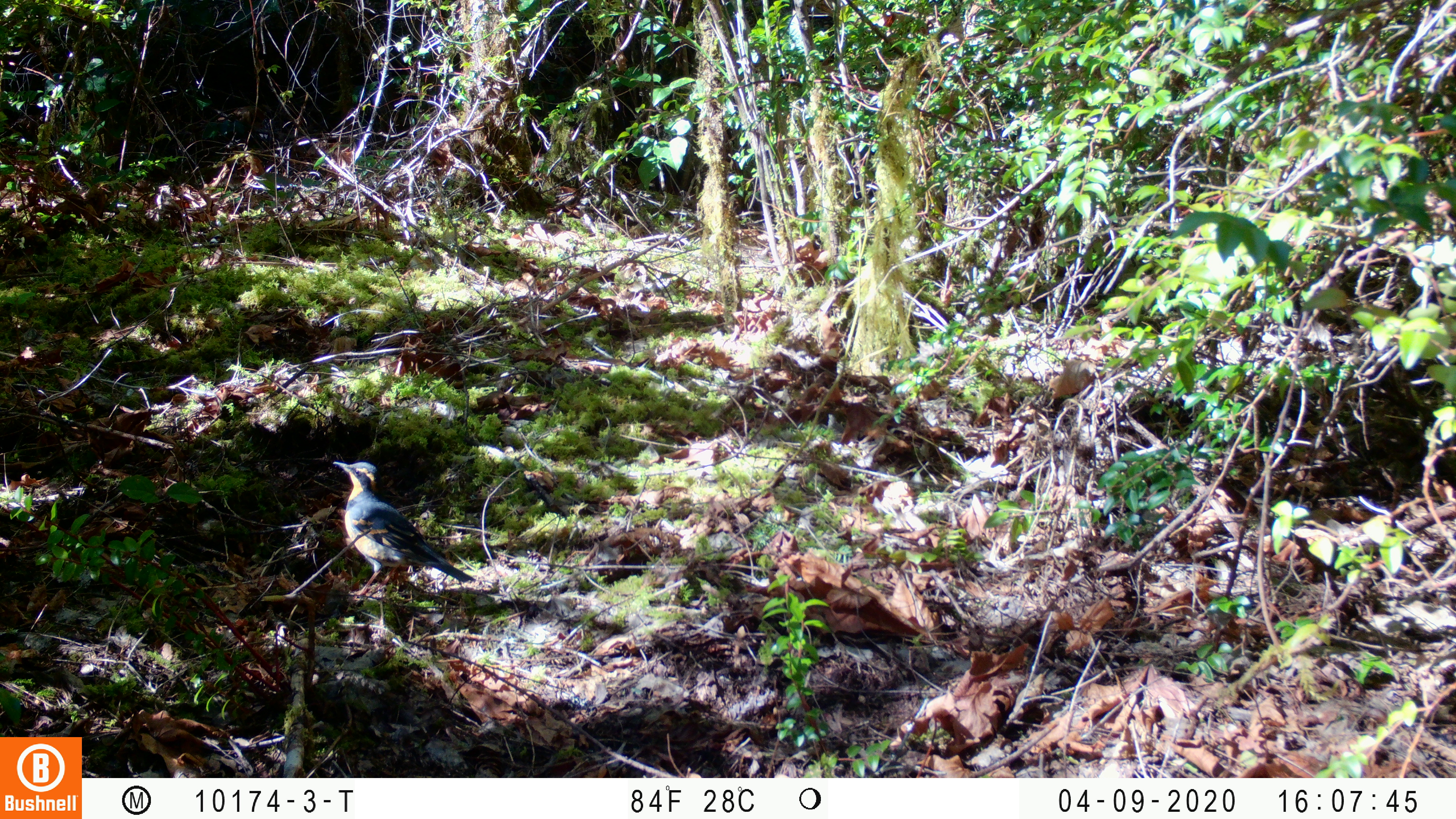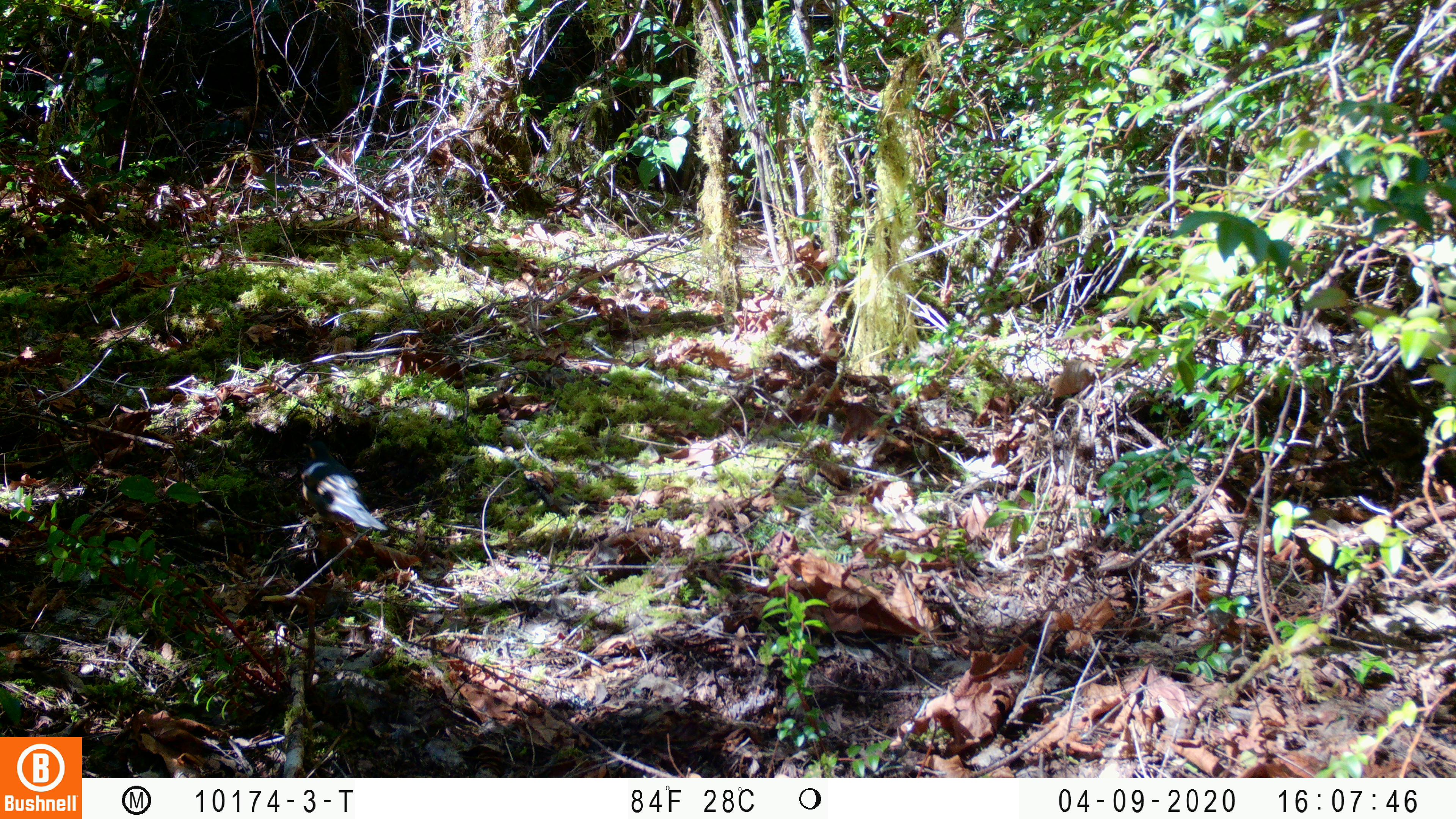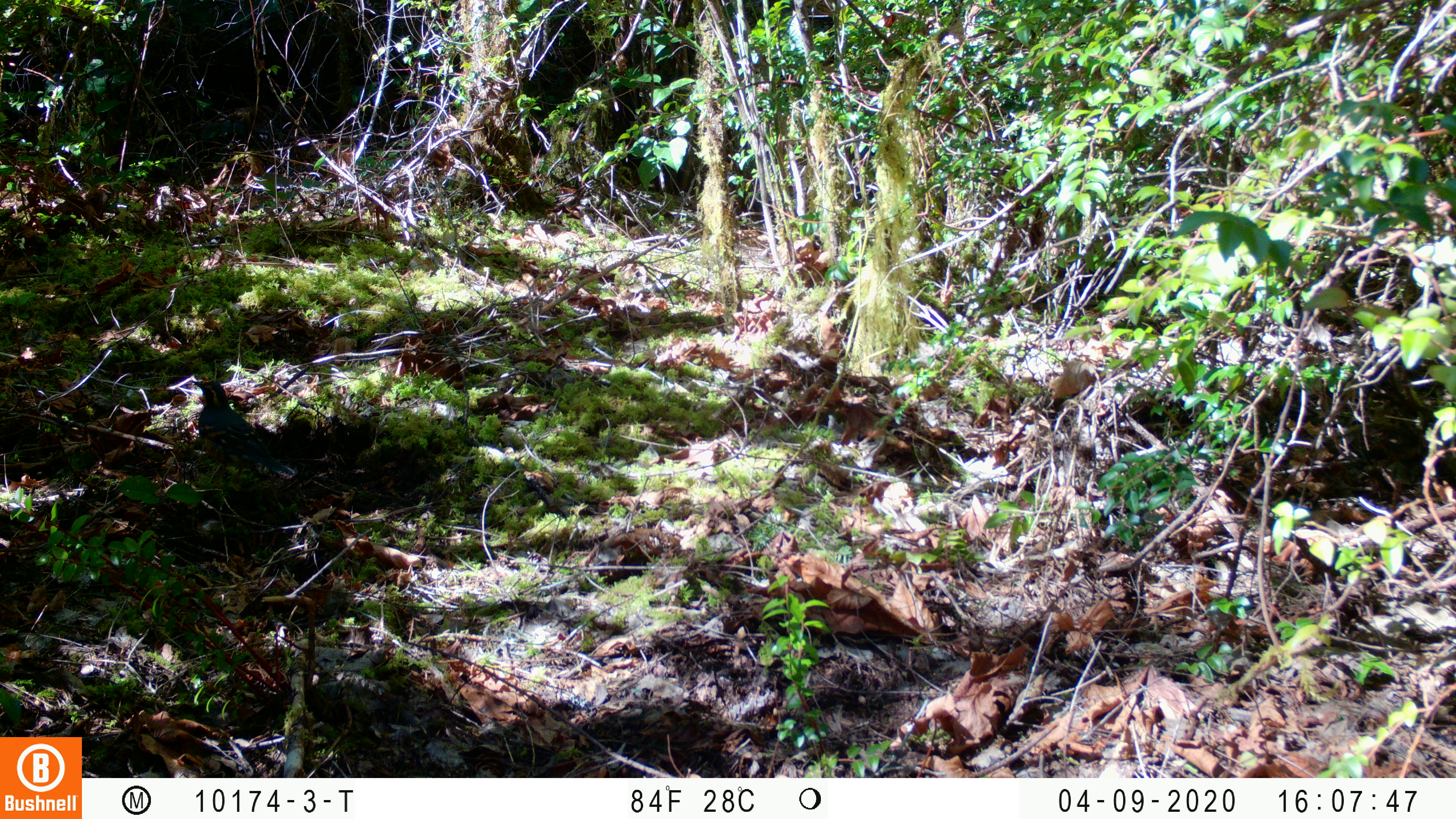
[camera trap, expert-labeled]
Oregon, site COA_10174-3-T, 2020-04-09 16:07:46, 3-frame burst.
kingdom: Animalia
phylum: Chordata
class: Aves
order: Passeriformes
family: Turdidae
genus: Ixoreus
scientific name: Ixoreus naevius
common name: varied thrush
Varied thrush (Ixoreus naevius).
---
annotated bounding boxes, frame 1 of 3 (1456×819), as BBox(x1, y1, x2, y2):
varied thrush: BBox(330, 456, 468, 593)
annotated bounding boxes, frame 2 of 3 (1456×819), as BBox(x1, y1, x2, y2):
varied thrush: BBox(295, 446, 380, 527)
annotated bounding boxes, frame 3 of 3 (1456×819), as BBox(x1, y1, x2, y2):
varied thrush: BBox(191, 376, 296, 490)